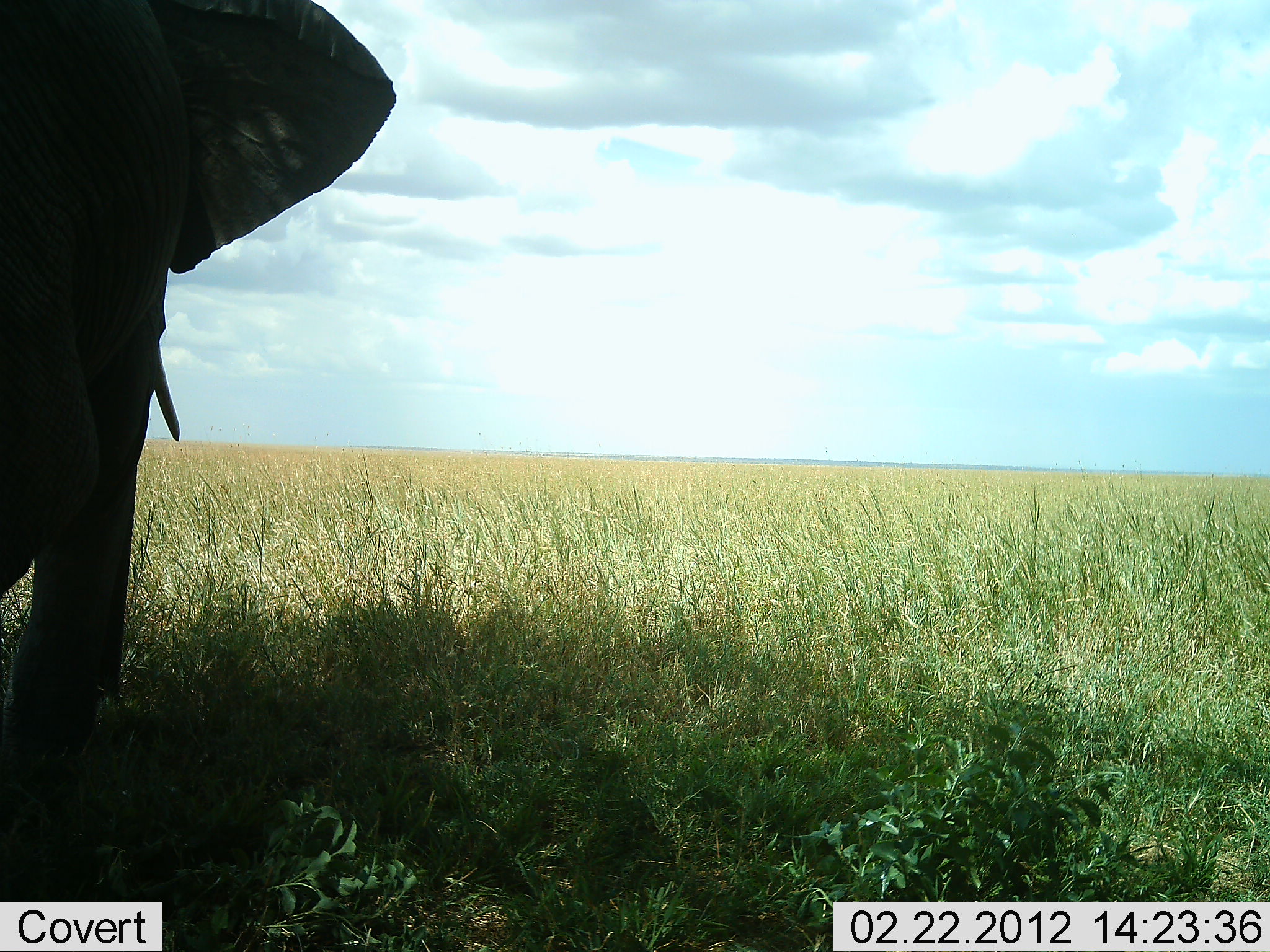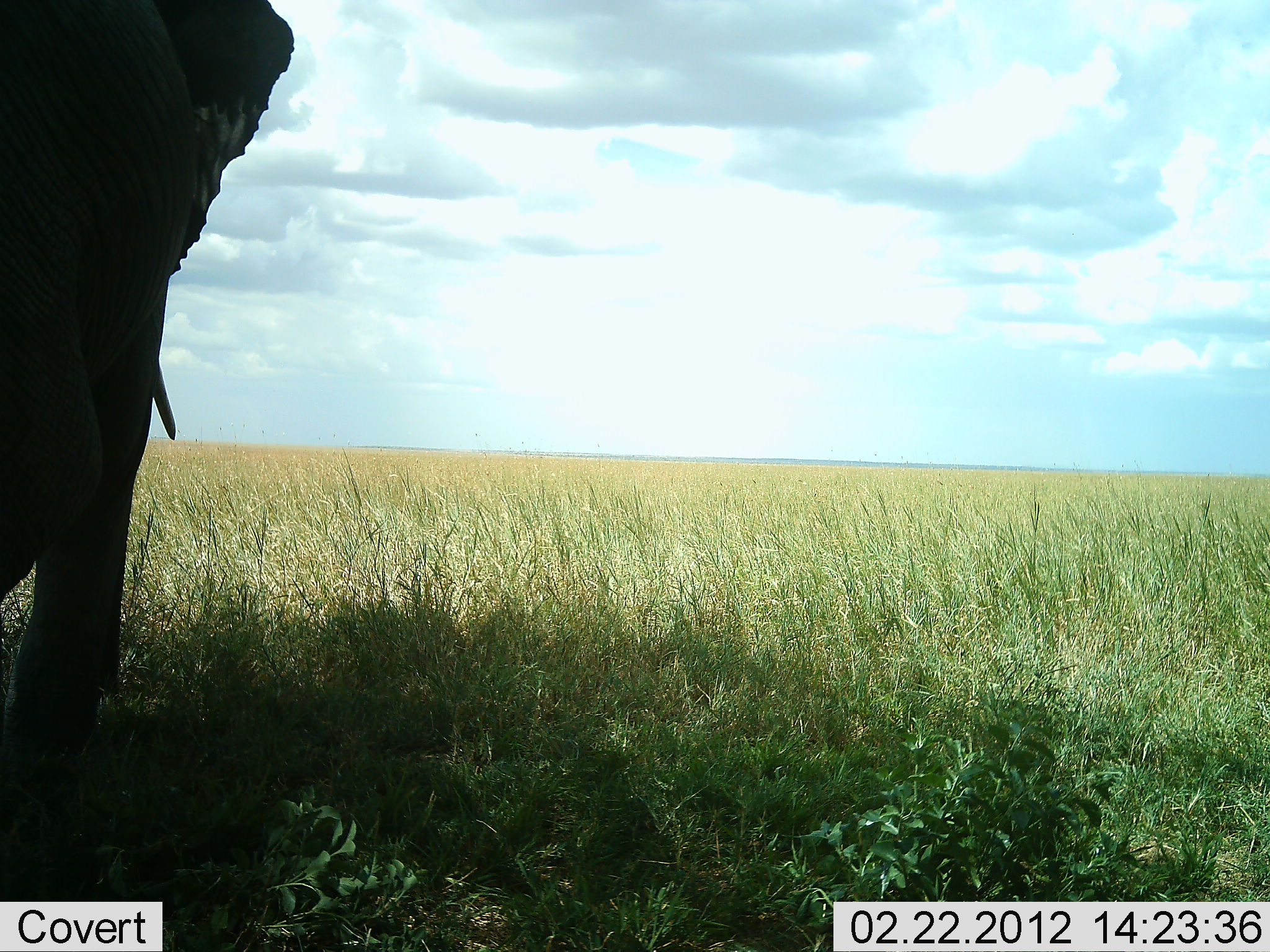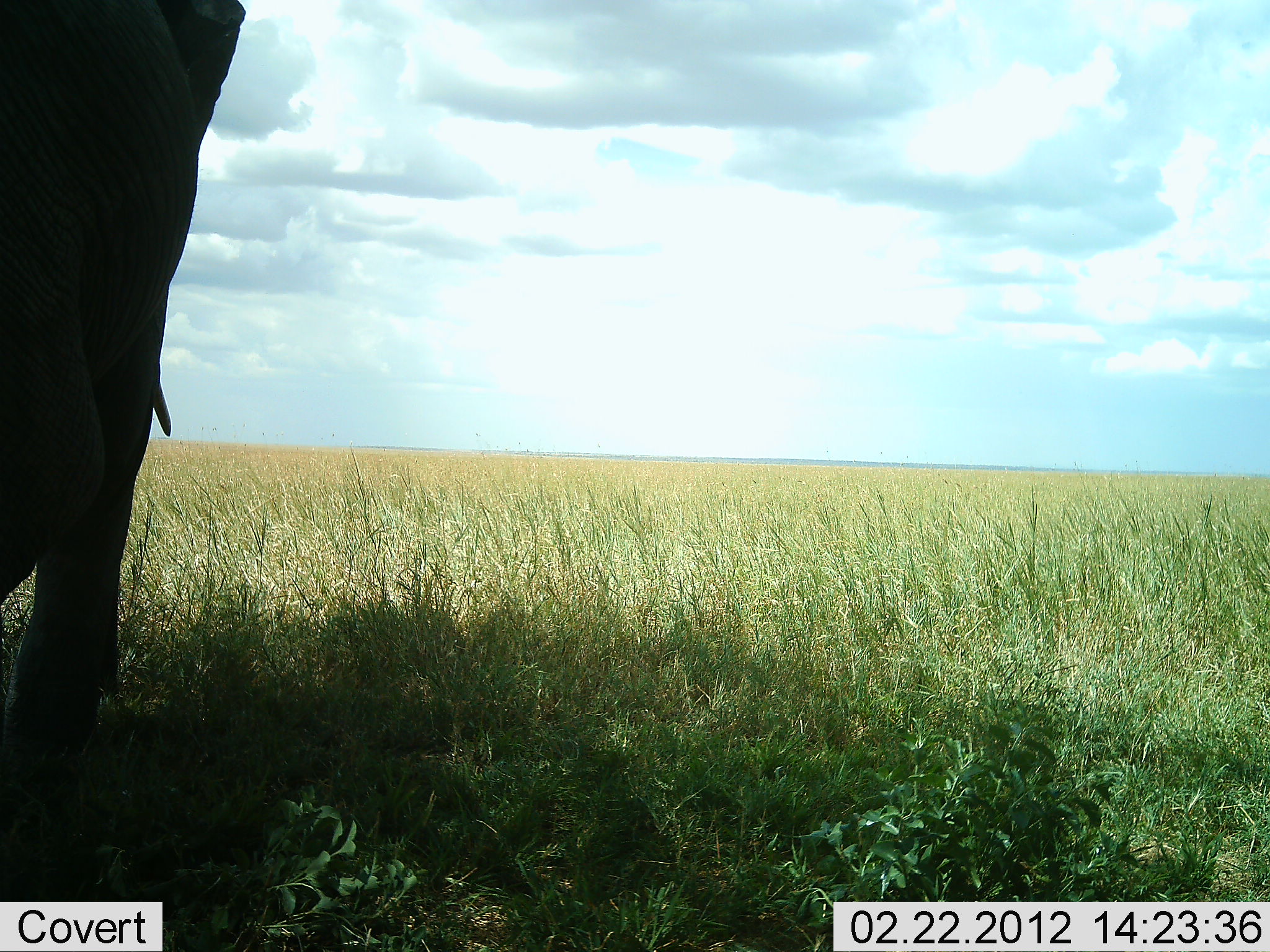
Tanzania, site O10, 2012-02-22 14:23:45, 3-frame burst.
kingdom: Animalia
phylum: Chordata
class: Mammalia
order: Proboscidea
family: Elephantidae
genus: Loxodonta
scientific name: Loxodonta africana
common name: african bush elephant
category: elephant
Elephant (african bush elephant) (Loxodonta africana), count 1. Behavior (volunteer vote fractions): standing 100%, resting 0%, moving 0%, interacting 0%. Young present (vote fraction): 0%. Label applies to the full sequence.